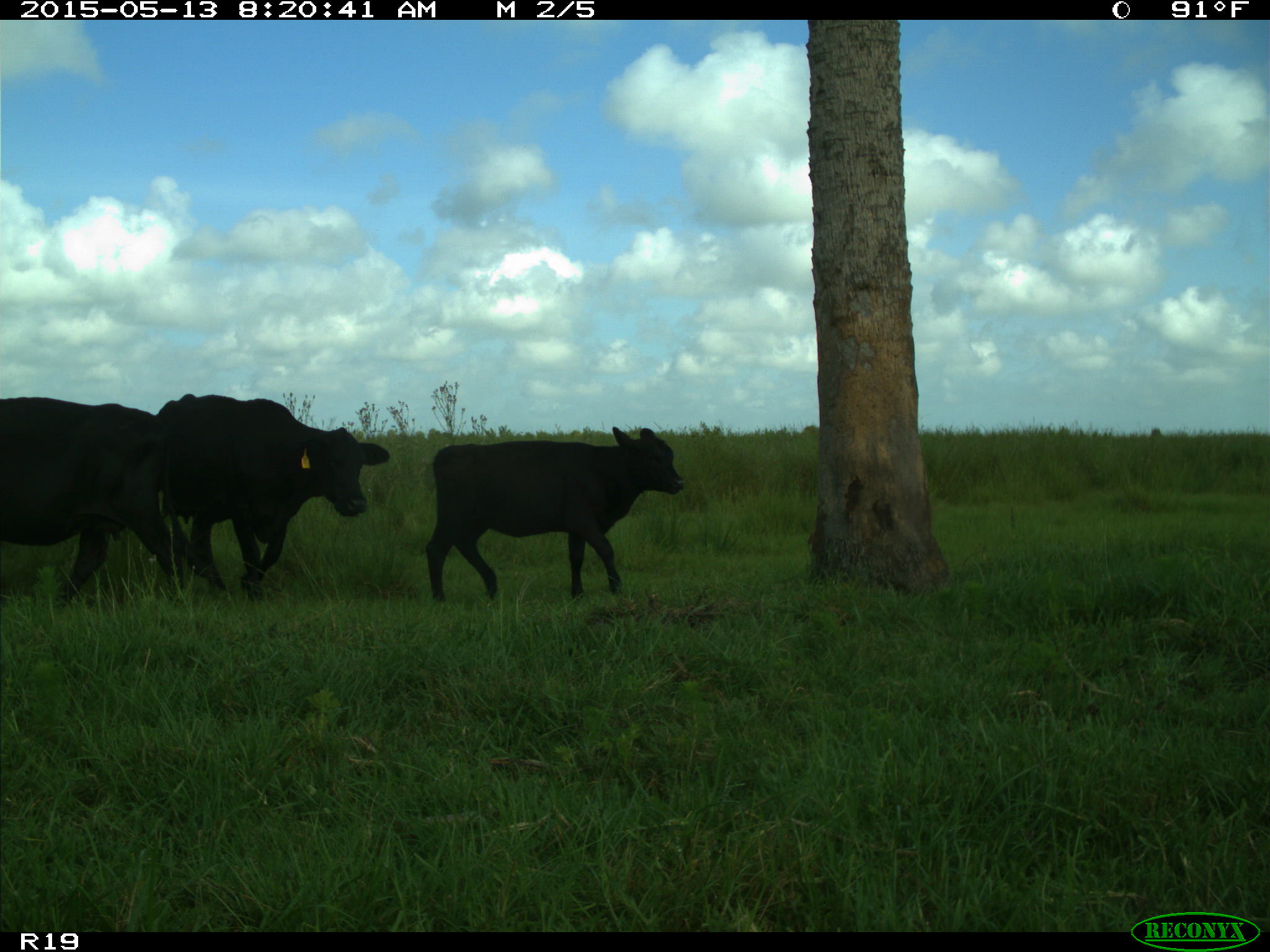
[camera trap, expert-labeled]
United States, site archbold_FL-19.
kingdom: Animalia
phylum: Chordata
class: Mammalia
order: Artiodactyla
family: Bovidae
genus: Bos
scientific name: Bos taurus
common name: domestic cow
Bos taurus (domestic cow).